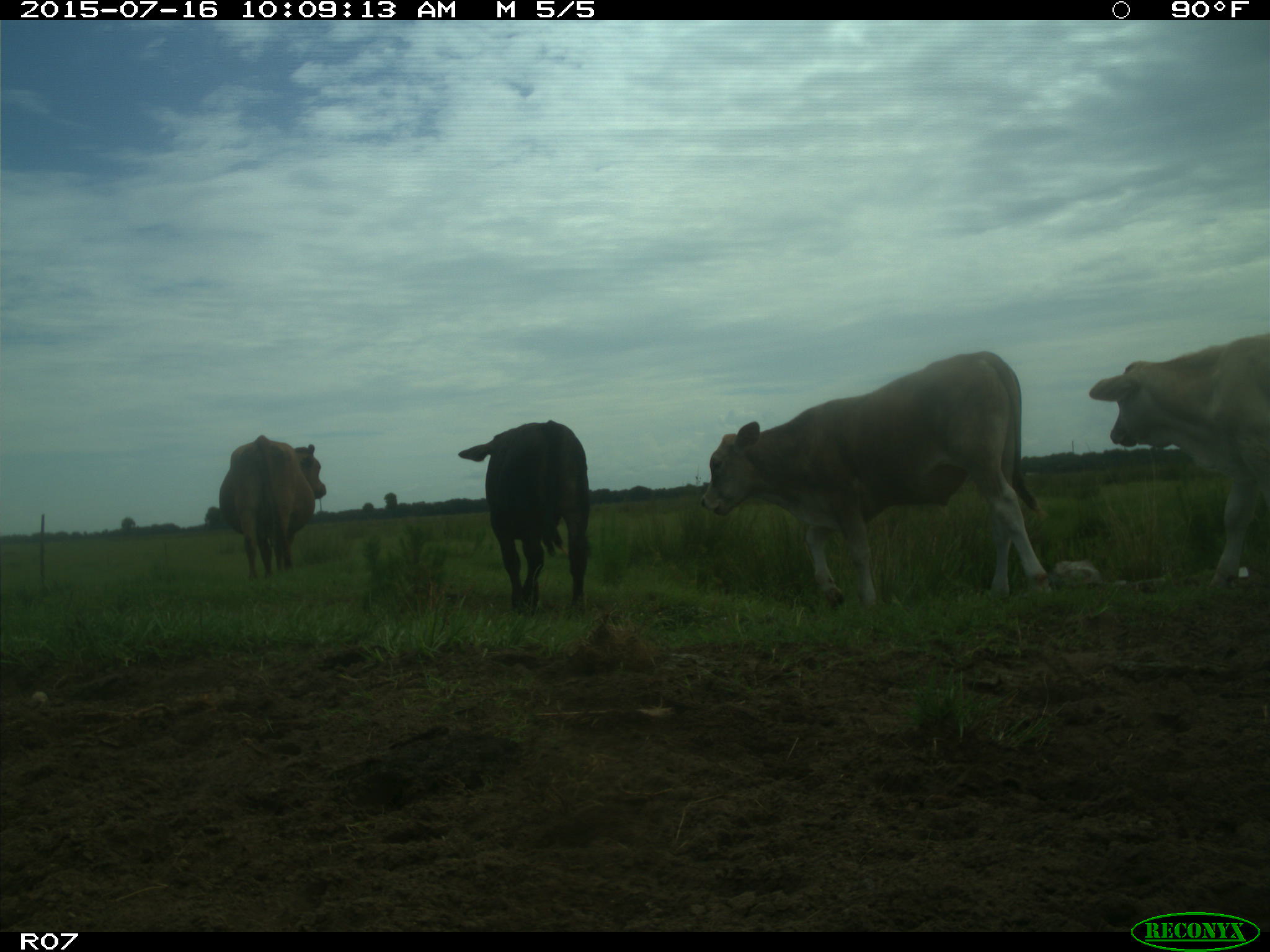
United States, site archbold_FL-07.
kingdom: Animalia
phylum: Chordata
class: Mammalia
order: Artiodactyla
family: Bovidae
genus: Bos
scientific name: Bos taurus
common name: domestic cow